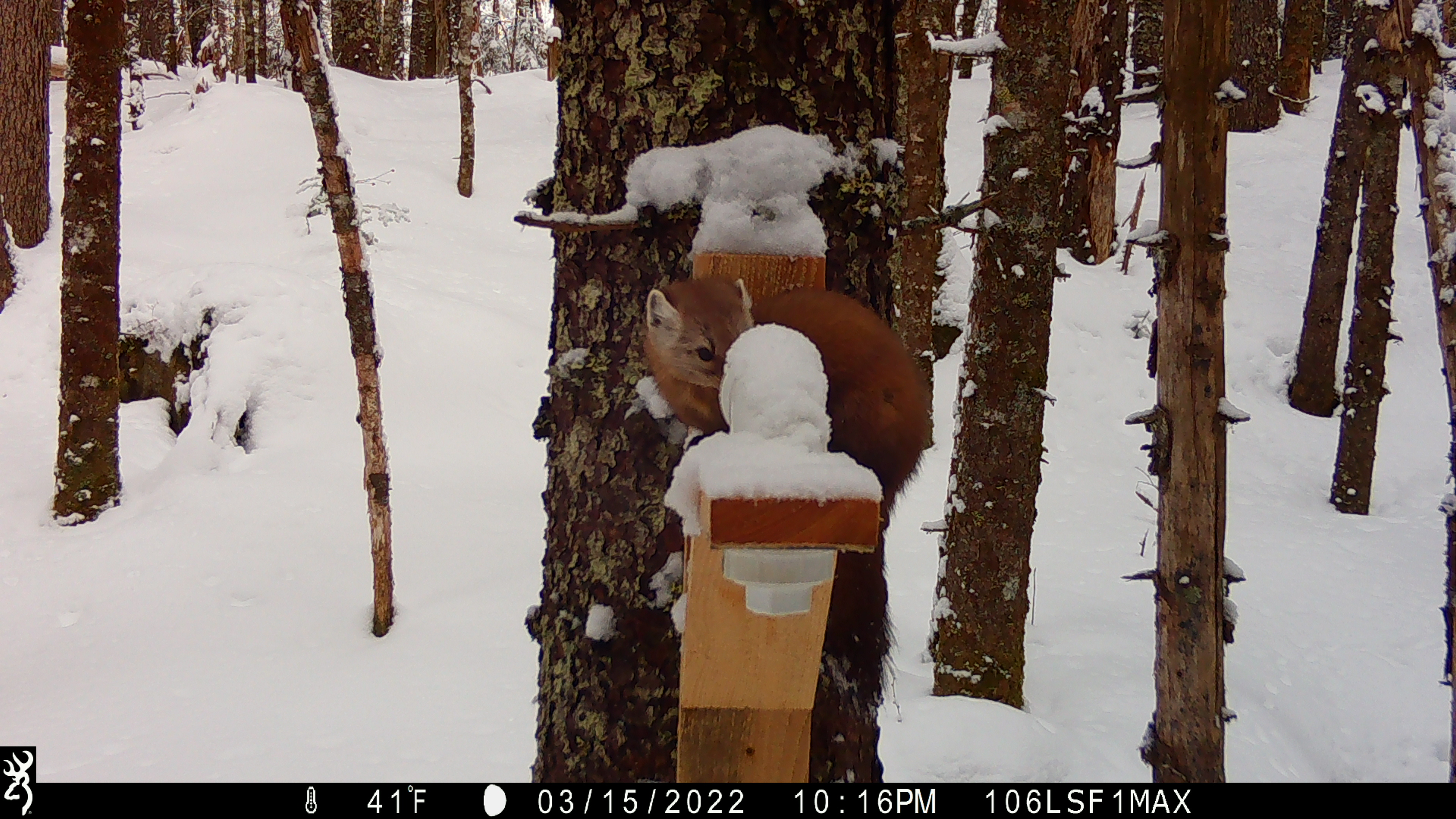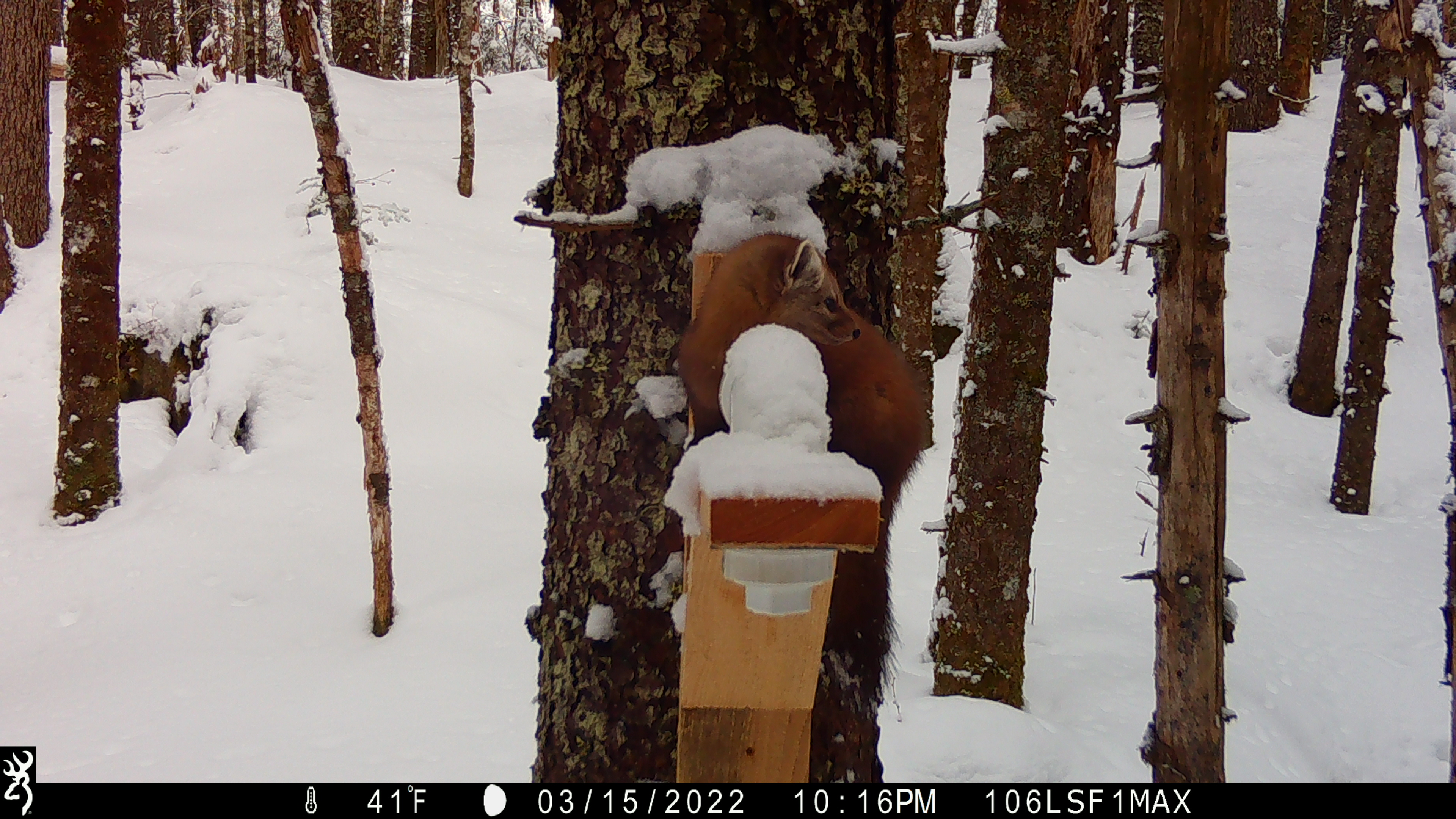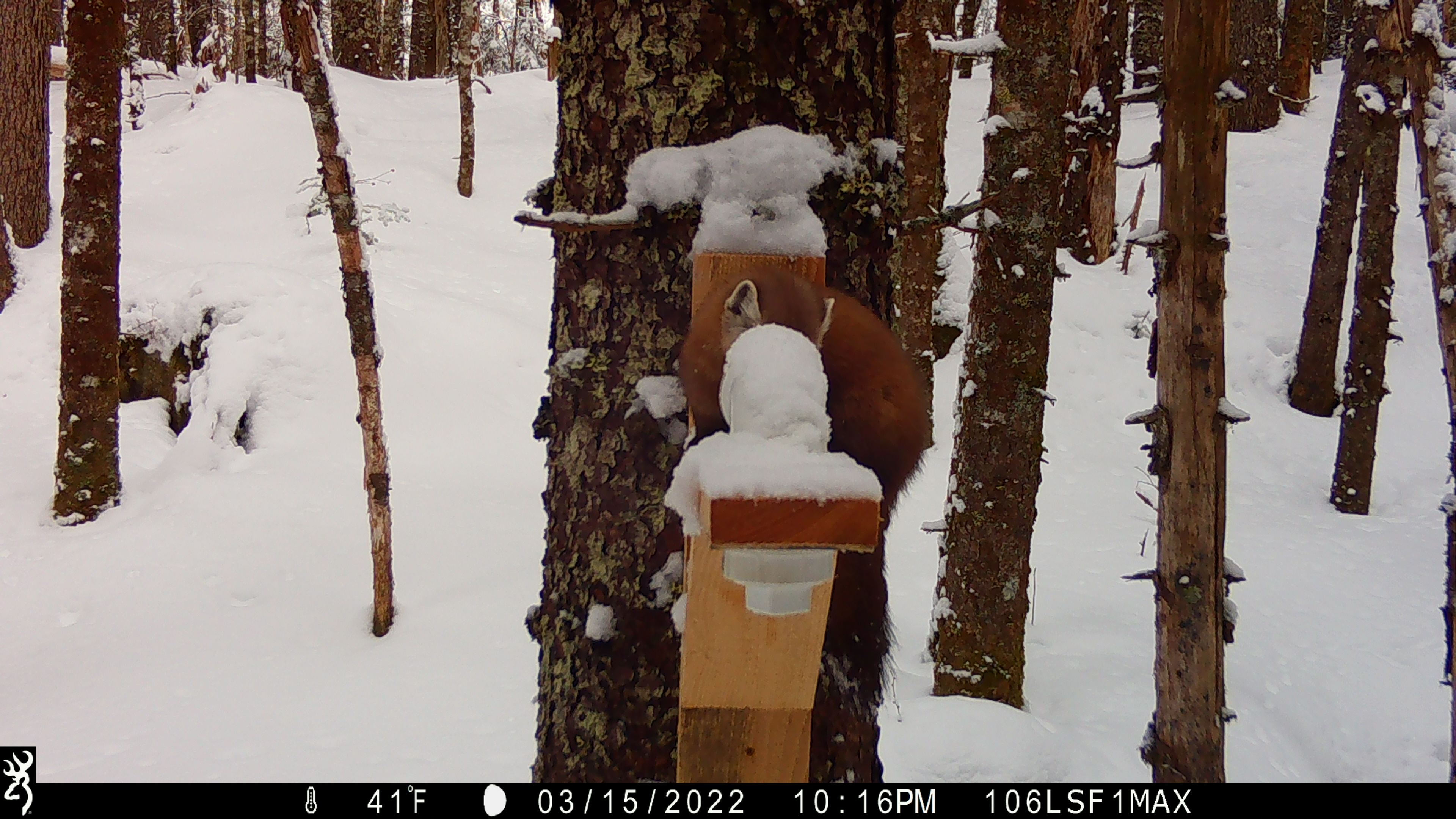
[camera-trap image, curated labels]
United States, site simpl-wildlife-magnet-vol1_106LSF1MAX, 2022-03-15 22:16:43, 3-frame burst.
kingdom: Animalia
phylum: Chordata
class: Mammalia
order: Carnivora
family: Mustelidae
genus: Martes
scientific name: Martes americana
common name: american marten